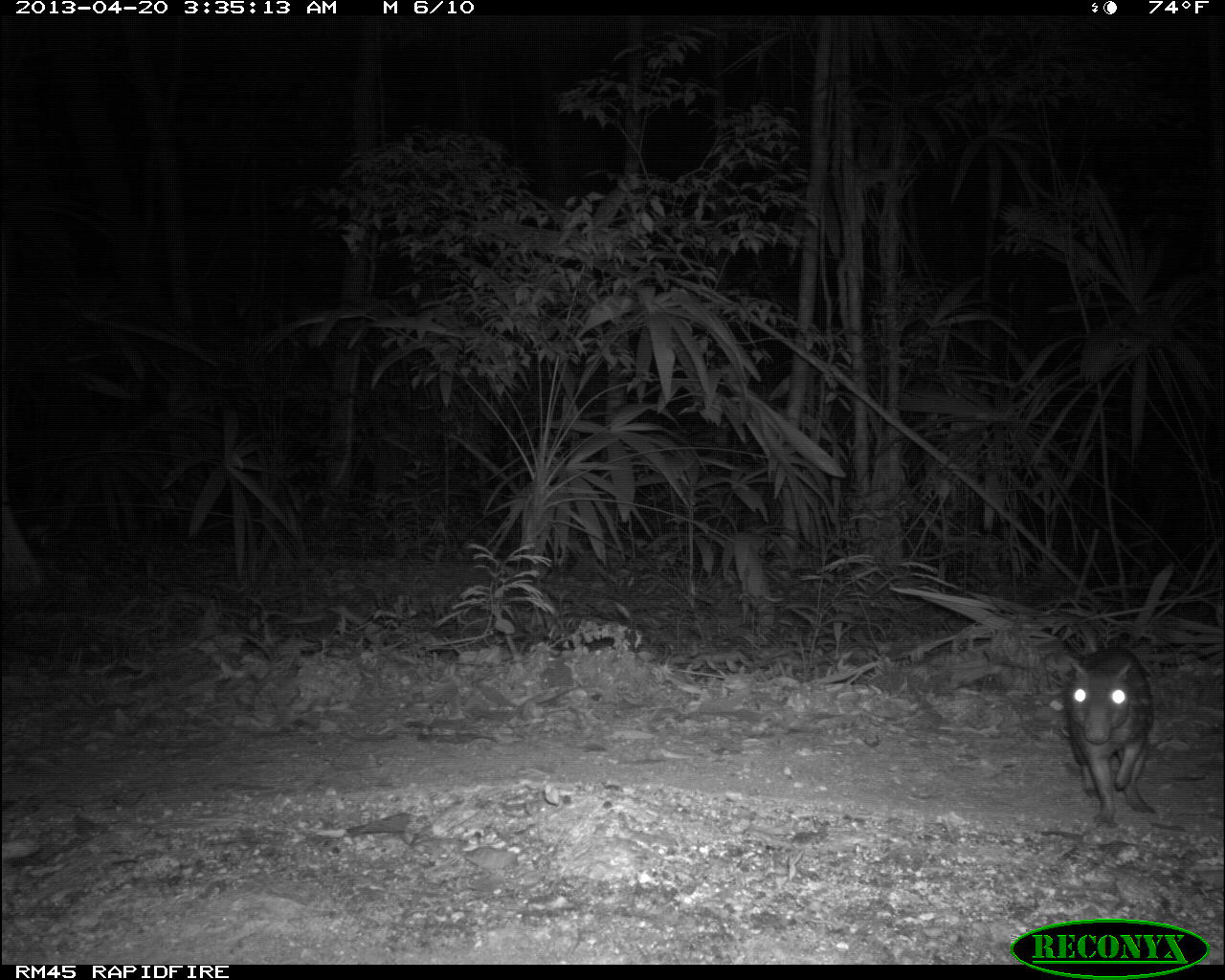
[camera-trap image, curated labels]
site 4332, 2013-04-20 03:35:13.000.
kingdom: Animalia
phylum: Chordata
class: Mammalia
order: Rodentia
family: Cuniculidae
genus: Cuniculus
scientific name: Cuniculus paca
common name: lowland paca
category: agouti paca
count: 1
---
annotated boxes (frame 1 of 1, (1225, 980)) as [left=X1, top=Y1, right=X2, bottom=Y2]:
agouti paca: [left=1060, top=642, right=1156, bottom=828]